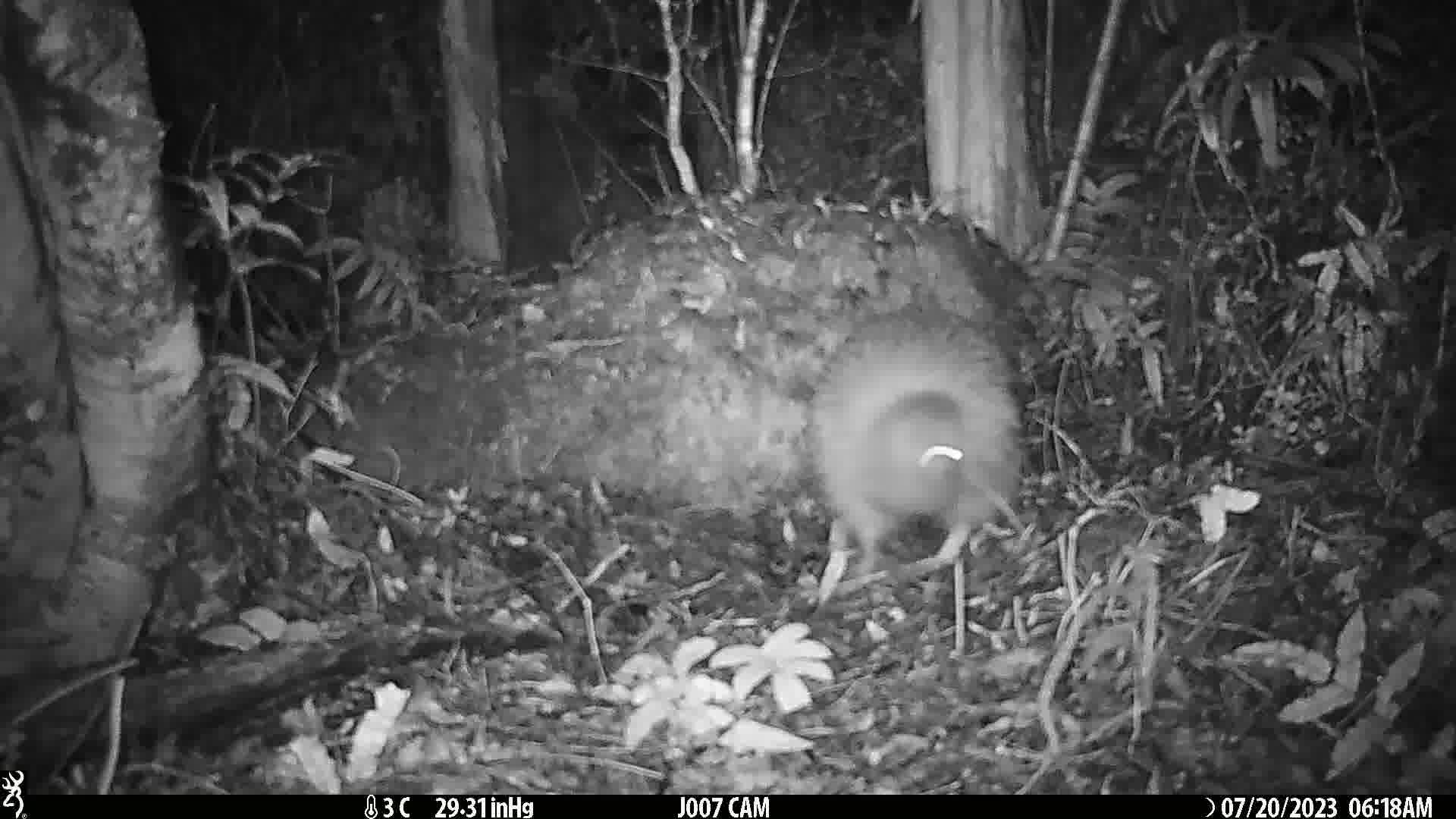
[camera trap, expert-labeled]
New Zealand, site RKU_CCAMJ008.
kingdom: Animalia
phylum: Chordata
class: Aves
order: Apterygiformes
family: Apterygidae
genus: Apteryx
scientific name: Apteryx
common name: kiwi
Kiwi (Apteryx).